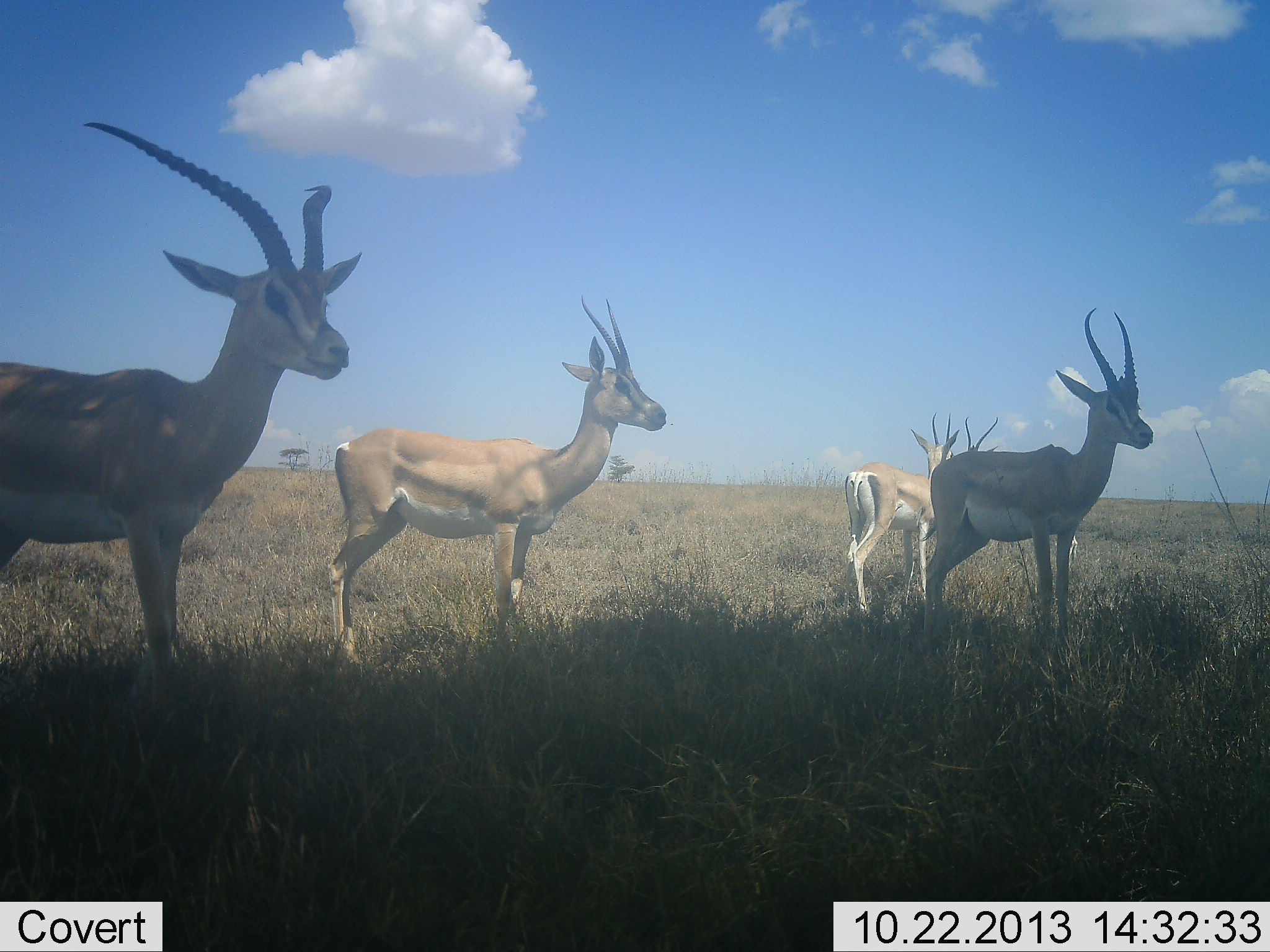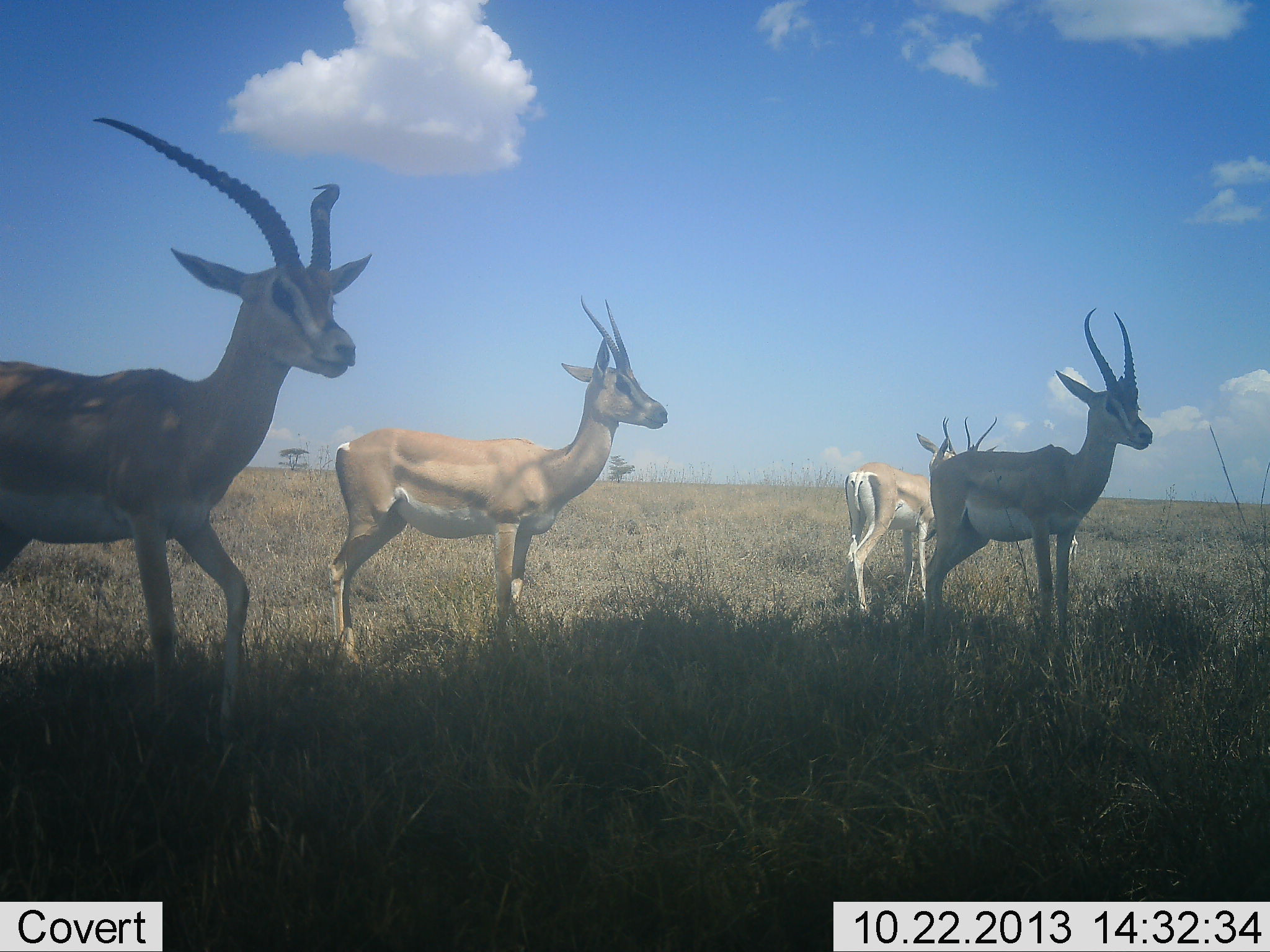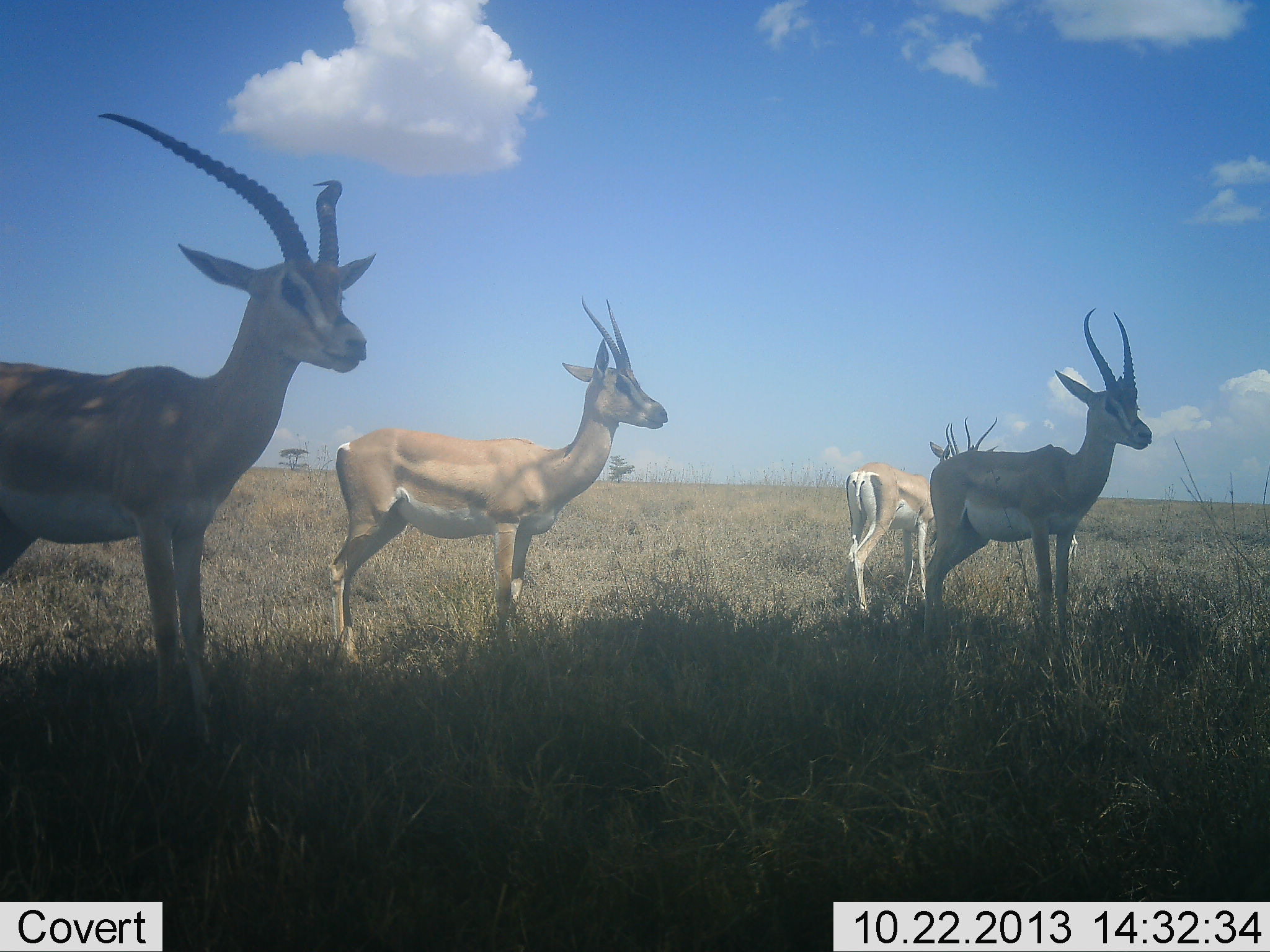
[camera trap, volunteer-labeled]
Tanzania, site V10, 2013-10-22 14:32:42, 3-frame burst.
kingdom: Animalia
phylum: Chordata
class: Mammalia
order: Artiodactyla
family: Bovidae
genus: Nanger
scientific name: Nanger granti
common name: grant's gazelle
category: gazellegrants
Gazellegrants (grant's gazelle) (Nanger granti), count 4. Behavior (volunteer vote fractions): standing 100%, resting 0%, moving 20%, interacting 0%. Young present (vote fraction): 0%. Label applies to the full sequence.